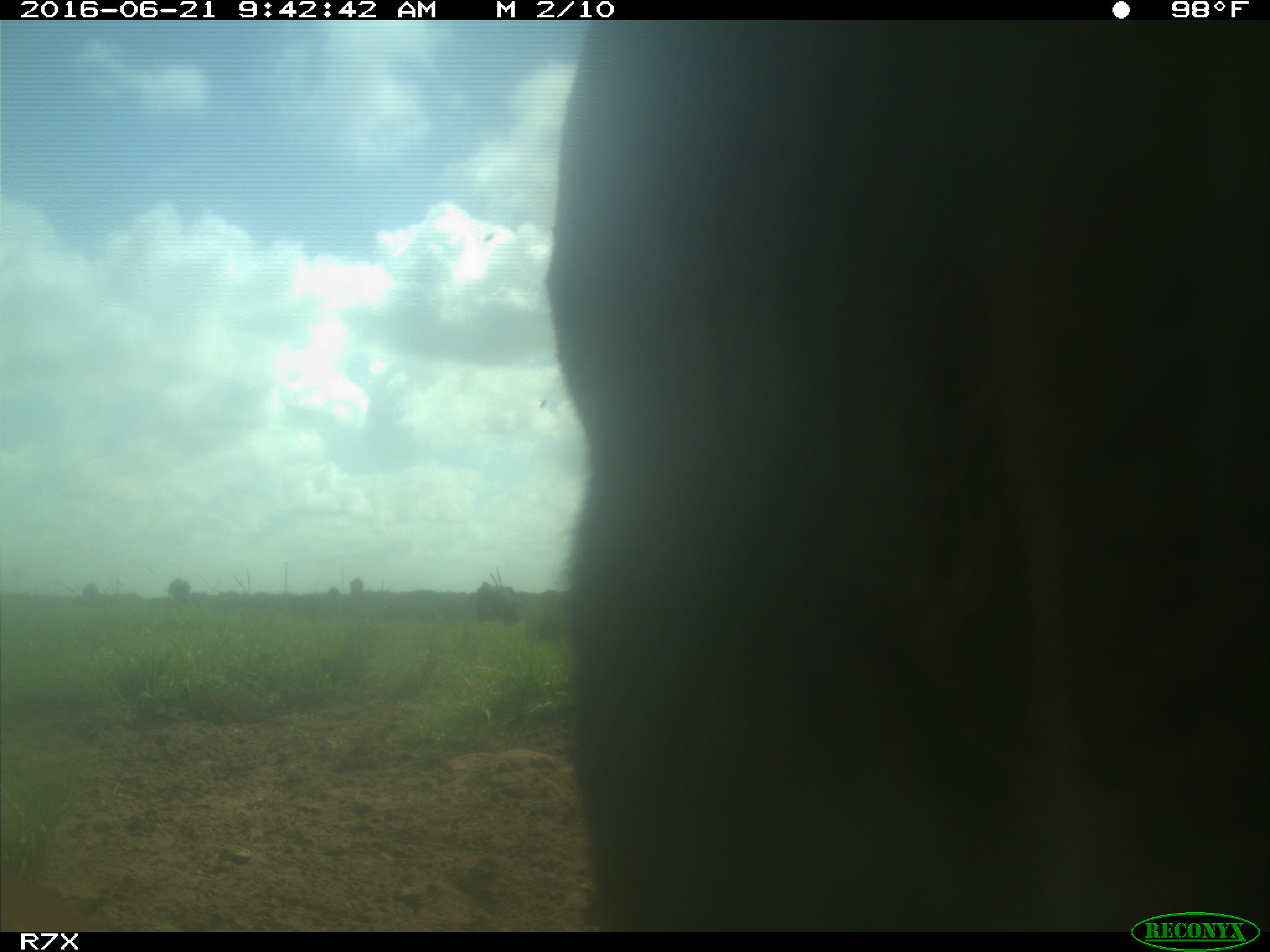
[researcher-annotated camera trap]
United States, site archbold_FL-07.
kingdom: Animalia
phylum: Chordata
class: Mammalia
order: Artiodactyla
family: Bovidae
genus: Bos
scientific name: Bos taurus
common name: domestic cow